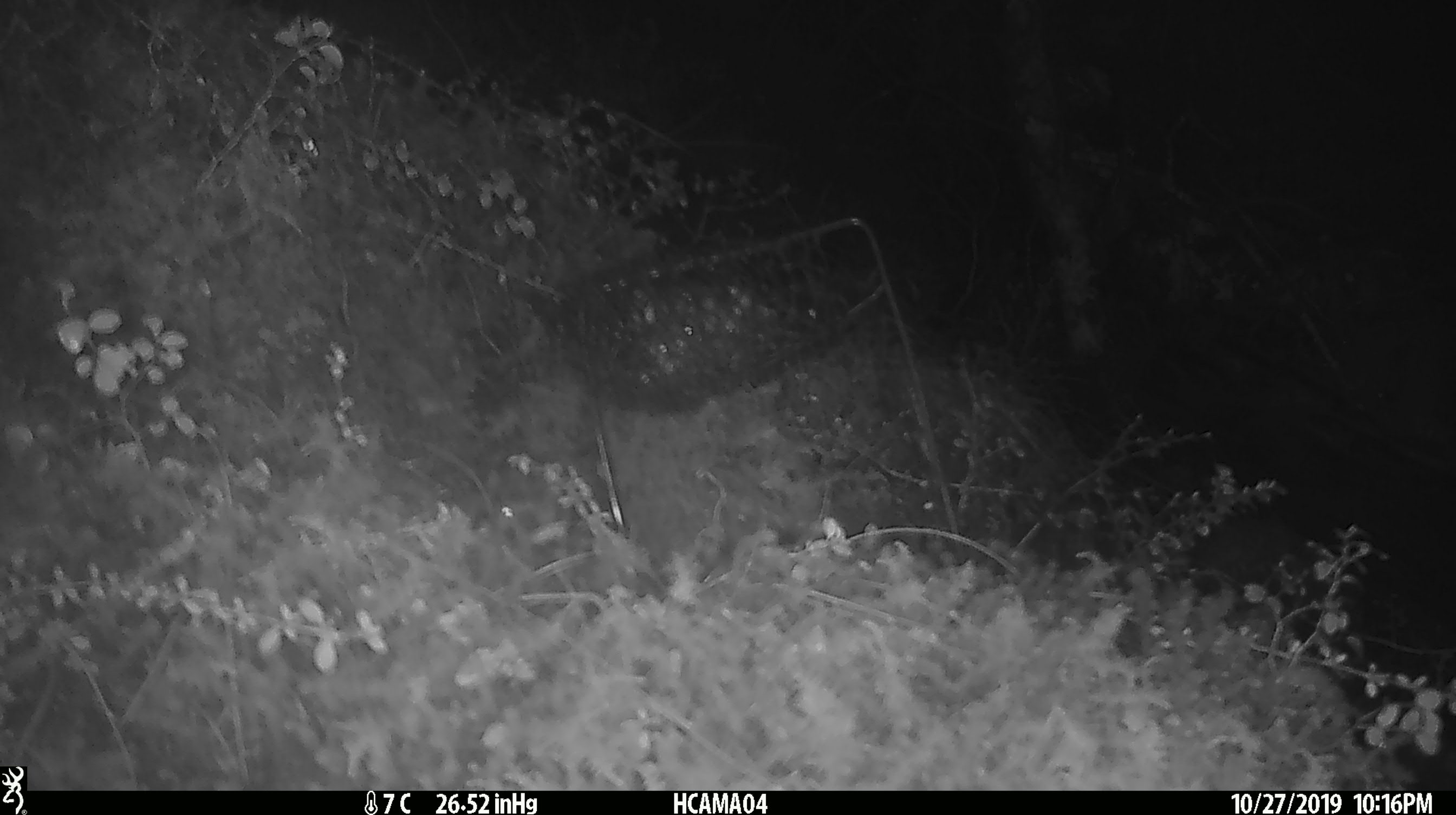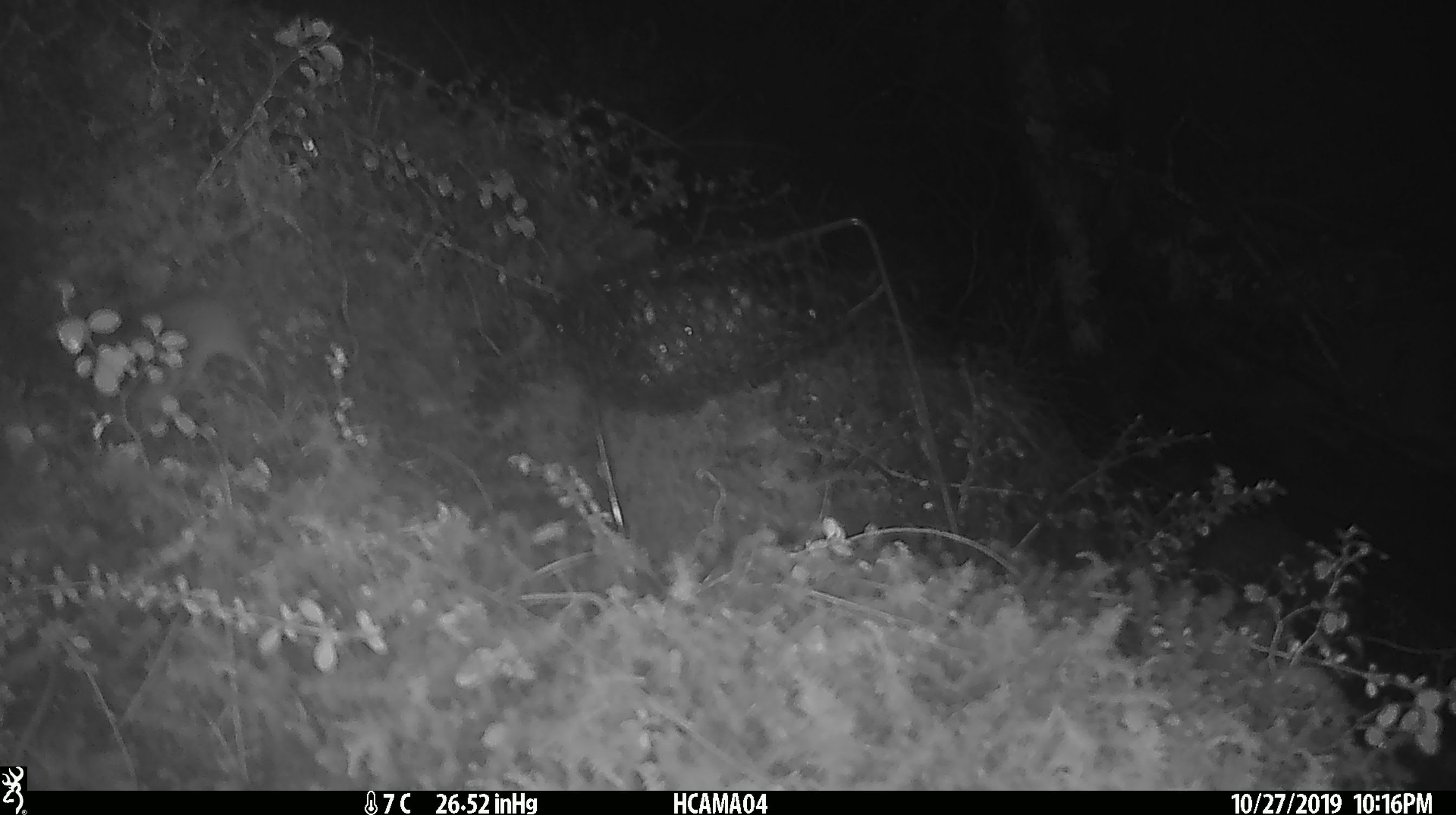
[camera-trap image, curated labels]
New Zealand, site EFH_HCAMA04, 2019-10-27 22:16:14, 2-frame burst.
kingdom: Animalia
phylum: Chordata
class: Mammalia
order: Rodentia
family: Muridae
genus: Mus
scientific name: Mus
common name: mouse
Mouse (Mus).